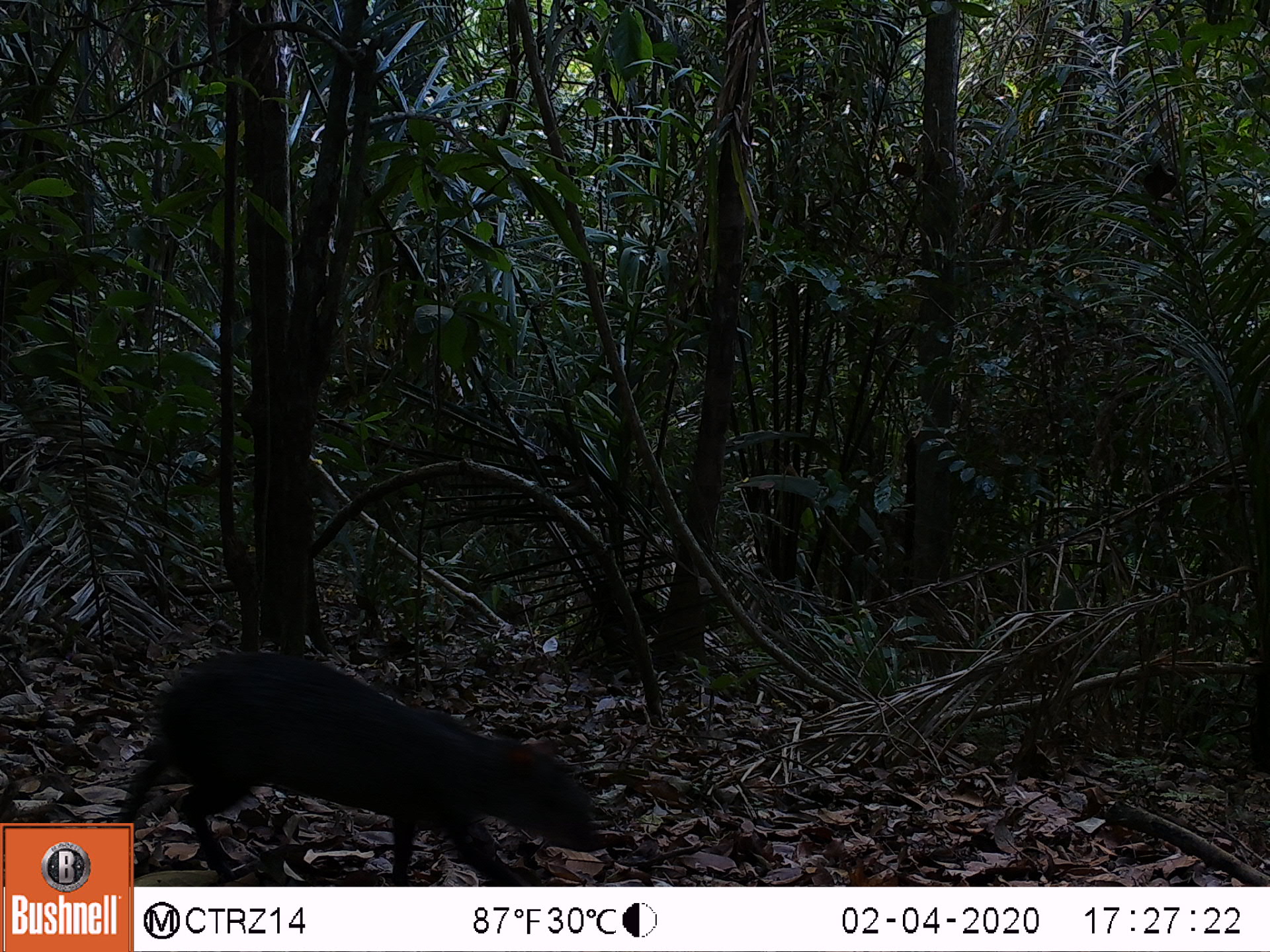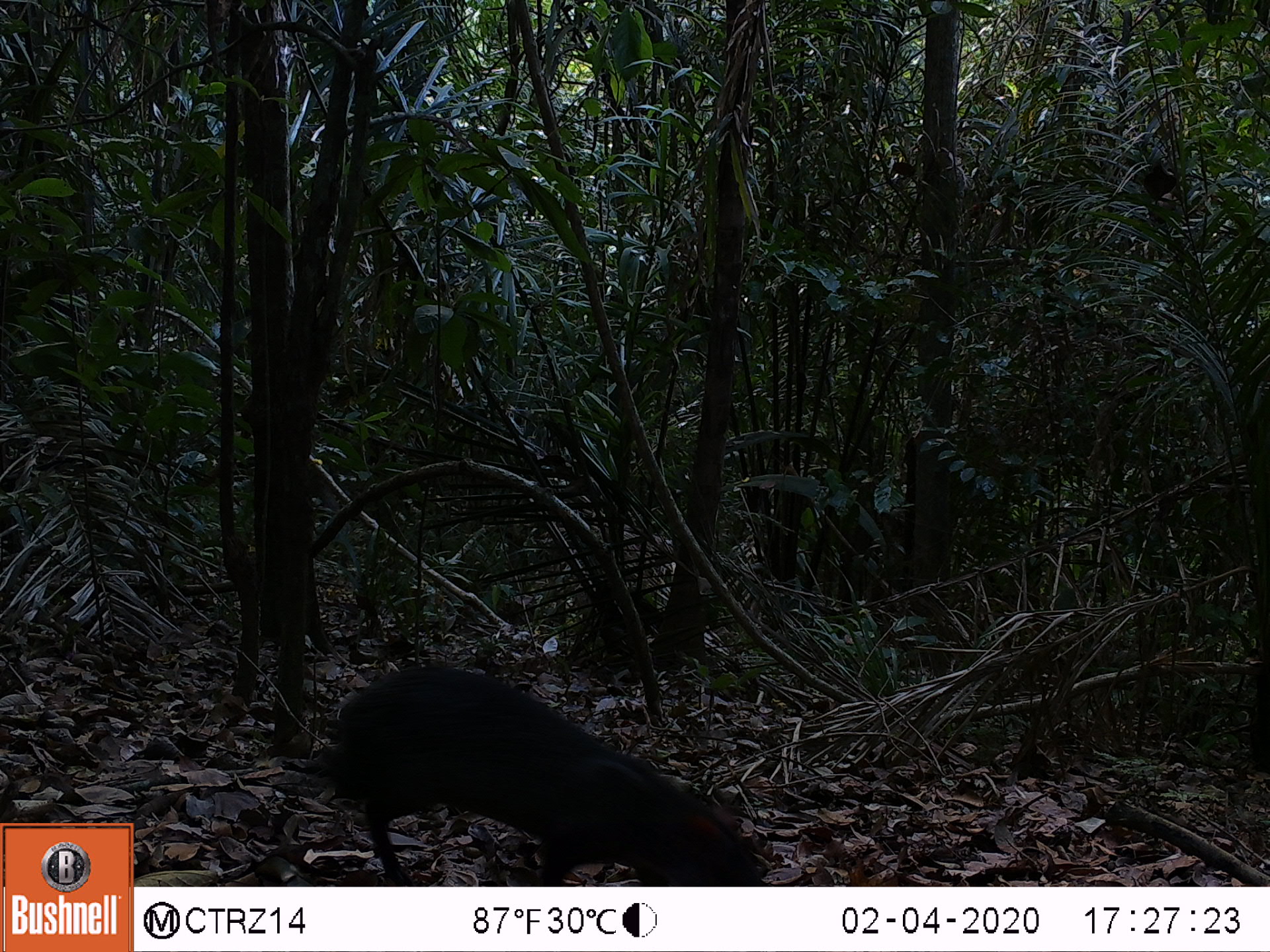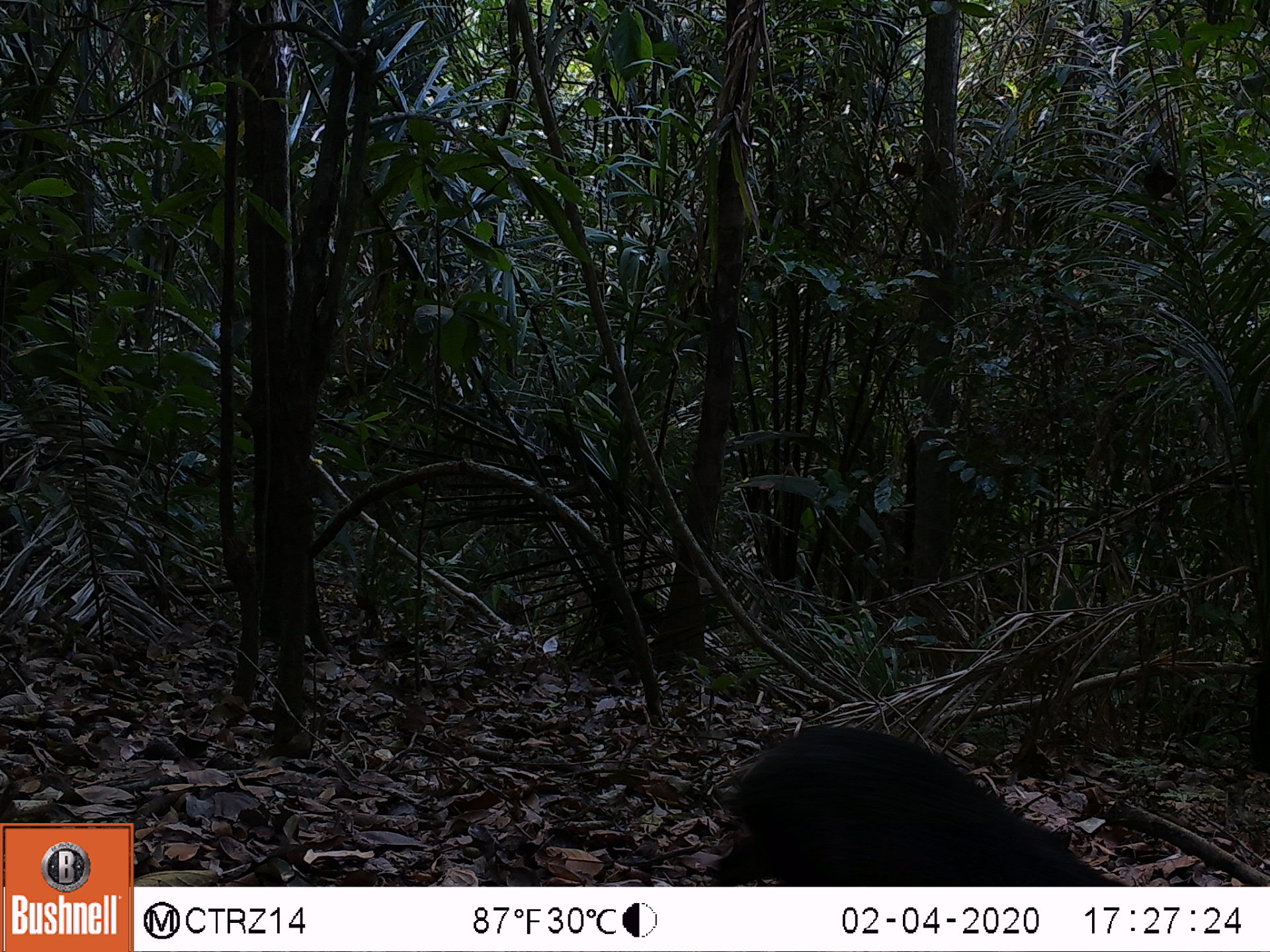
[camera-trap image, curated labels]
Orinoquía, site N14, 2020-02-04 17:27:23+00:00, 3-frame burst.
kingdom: Animalia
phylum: Chordata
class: Mammalia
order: Rodentia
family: Dasyproctidae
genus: Dasyprocta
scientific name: Dasyprocta fuliginosa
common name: black agouti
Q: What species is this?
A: Black agouti (Dasyprocta fuliginosa).